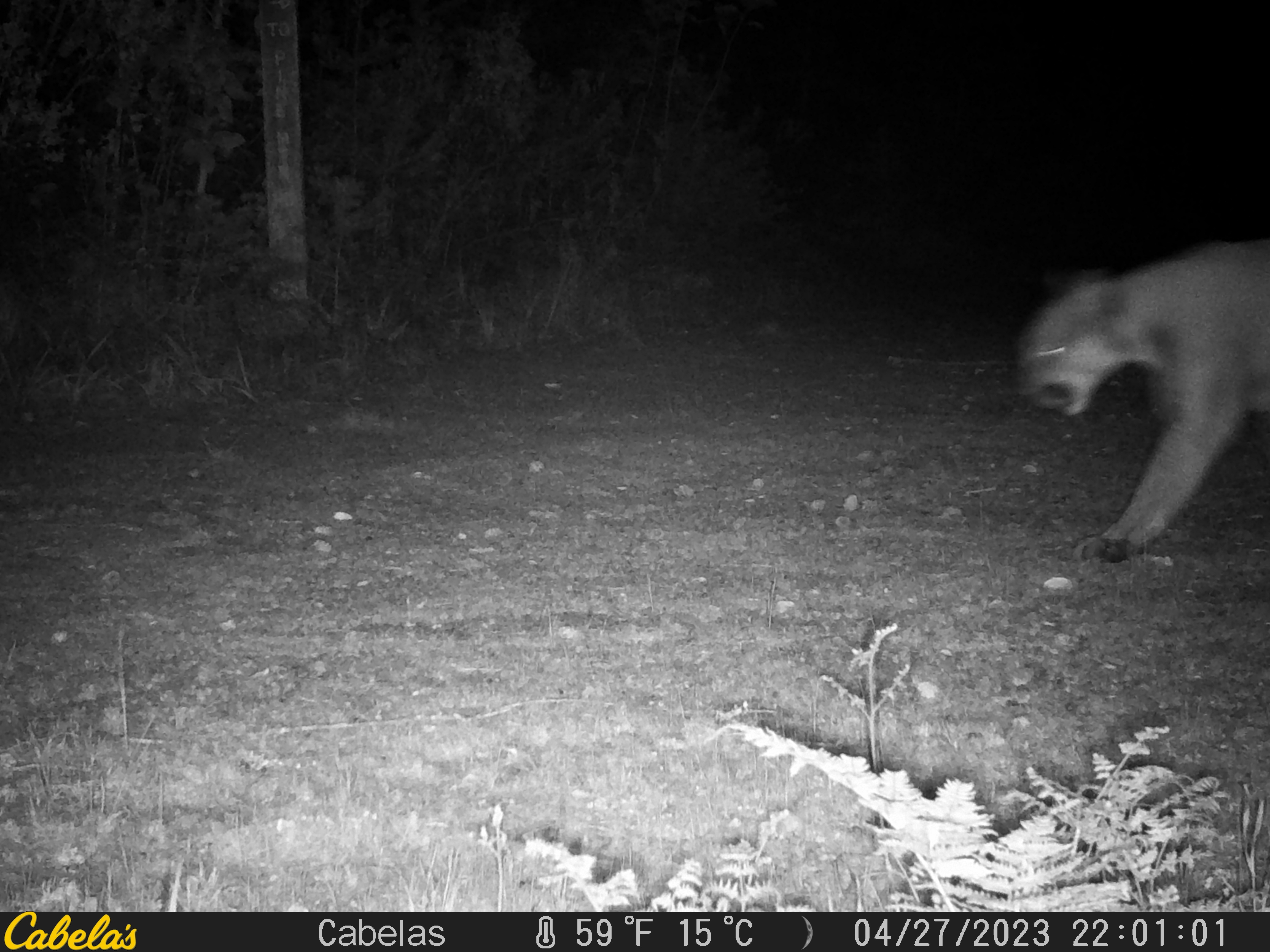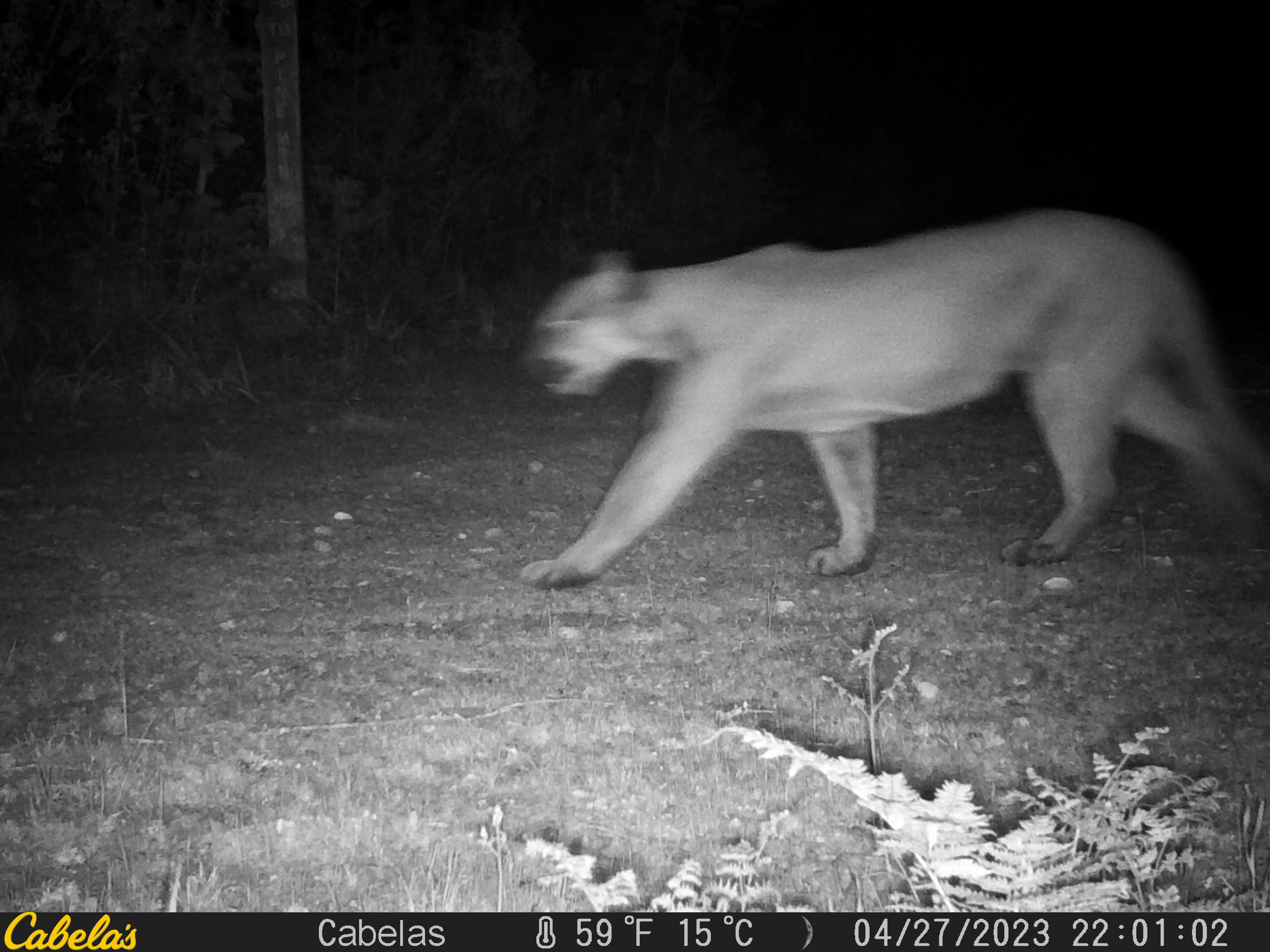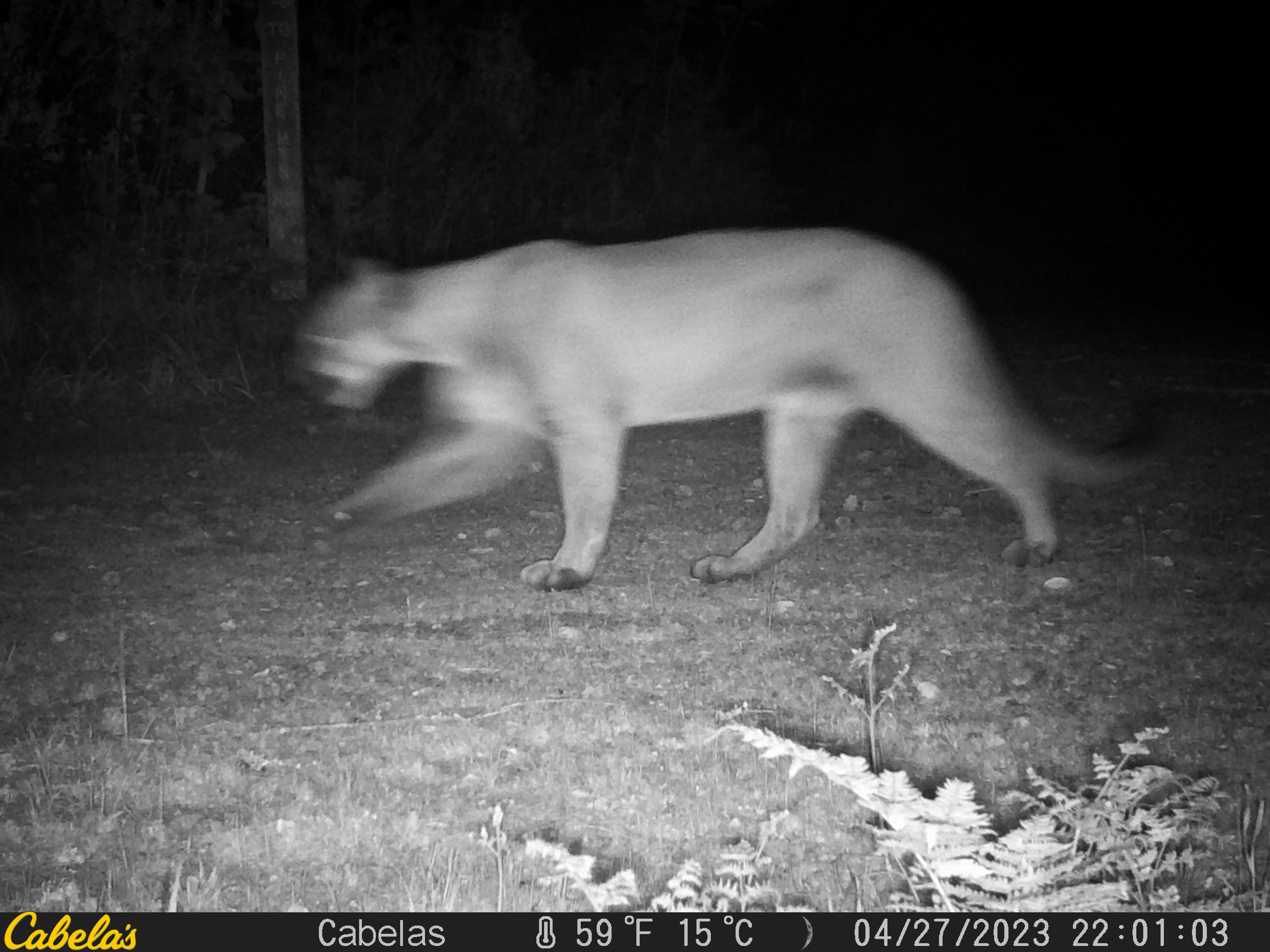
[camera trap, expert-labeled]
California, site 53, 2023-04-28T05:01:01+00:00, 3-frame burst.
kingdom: Animalia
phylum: Chordata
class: Mammalia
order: Carnivora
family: Felidae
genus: Puma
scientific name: Puma concolor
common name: puma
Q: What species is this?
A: Puma (Puma concolor).